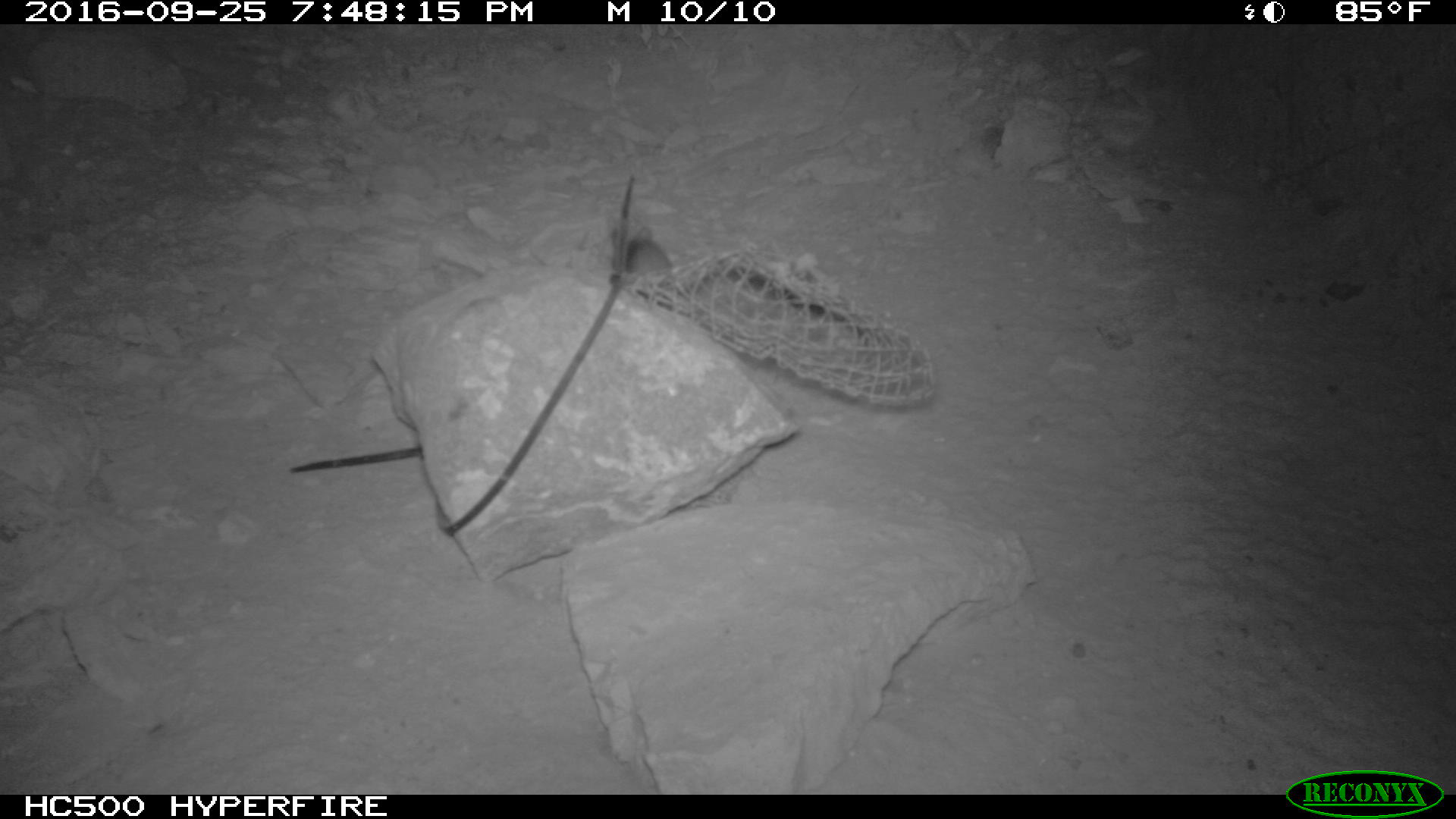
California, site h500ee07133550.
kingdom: Animalia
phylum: Chordata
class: Mammalia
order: Rodentia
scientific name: Rodentia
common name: rodent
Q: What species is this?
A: Rodent (Rodentia).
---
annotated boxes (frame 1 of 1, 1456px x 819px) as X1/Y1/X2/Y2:
rodent: 610/224/673/289